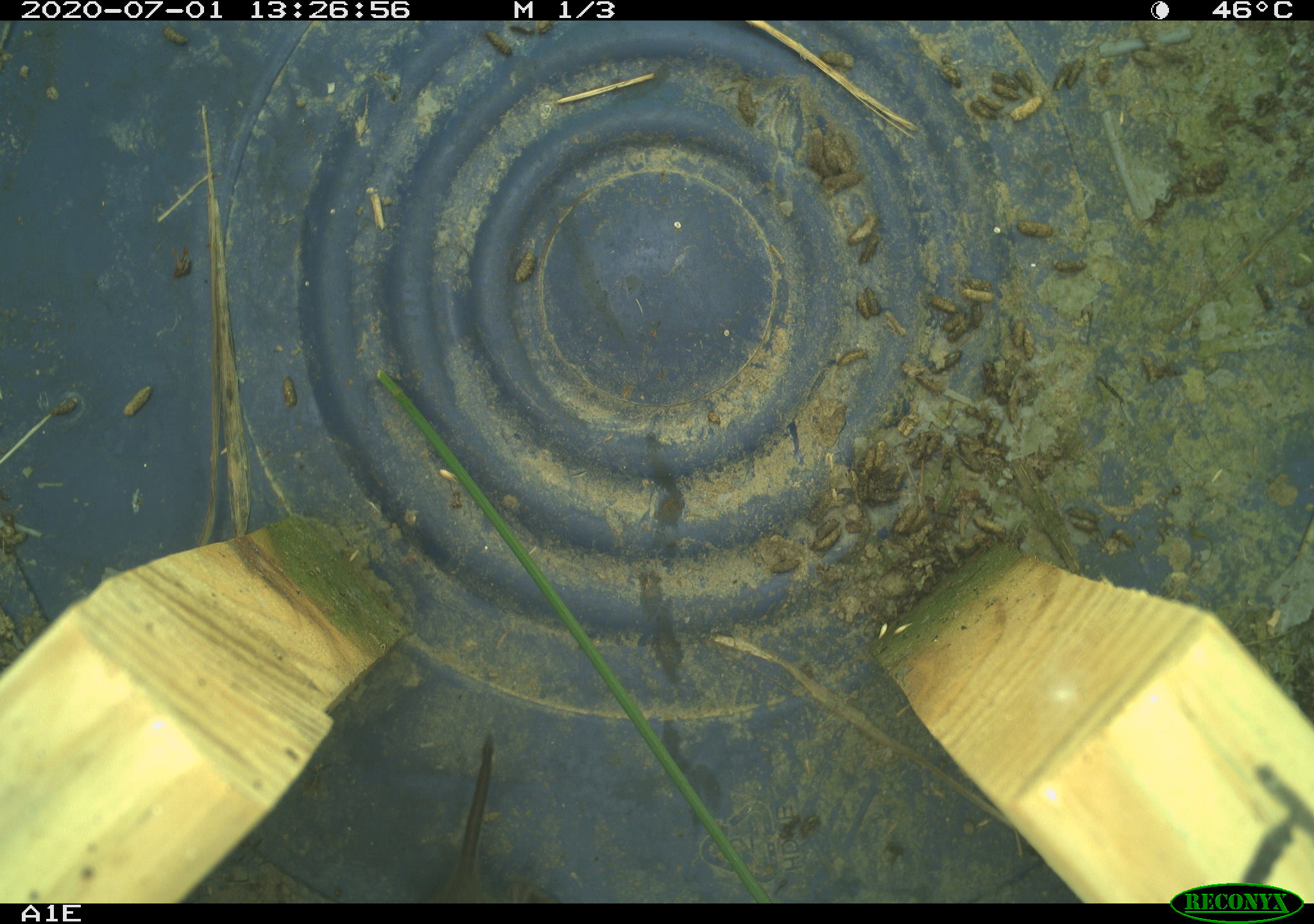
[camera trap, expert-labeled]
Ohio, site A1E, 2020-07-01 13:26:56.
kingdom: Animalia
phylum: Chordata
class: Mammalia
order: Rodentia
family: Cricetidae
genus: Microtus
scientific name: Microtus pennsylvanicus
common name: meadow vole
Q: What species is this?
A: Meadow vole (Microtus pennsylvanicus).